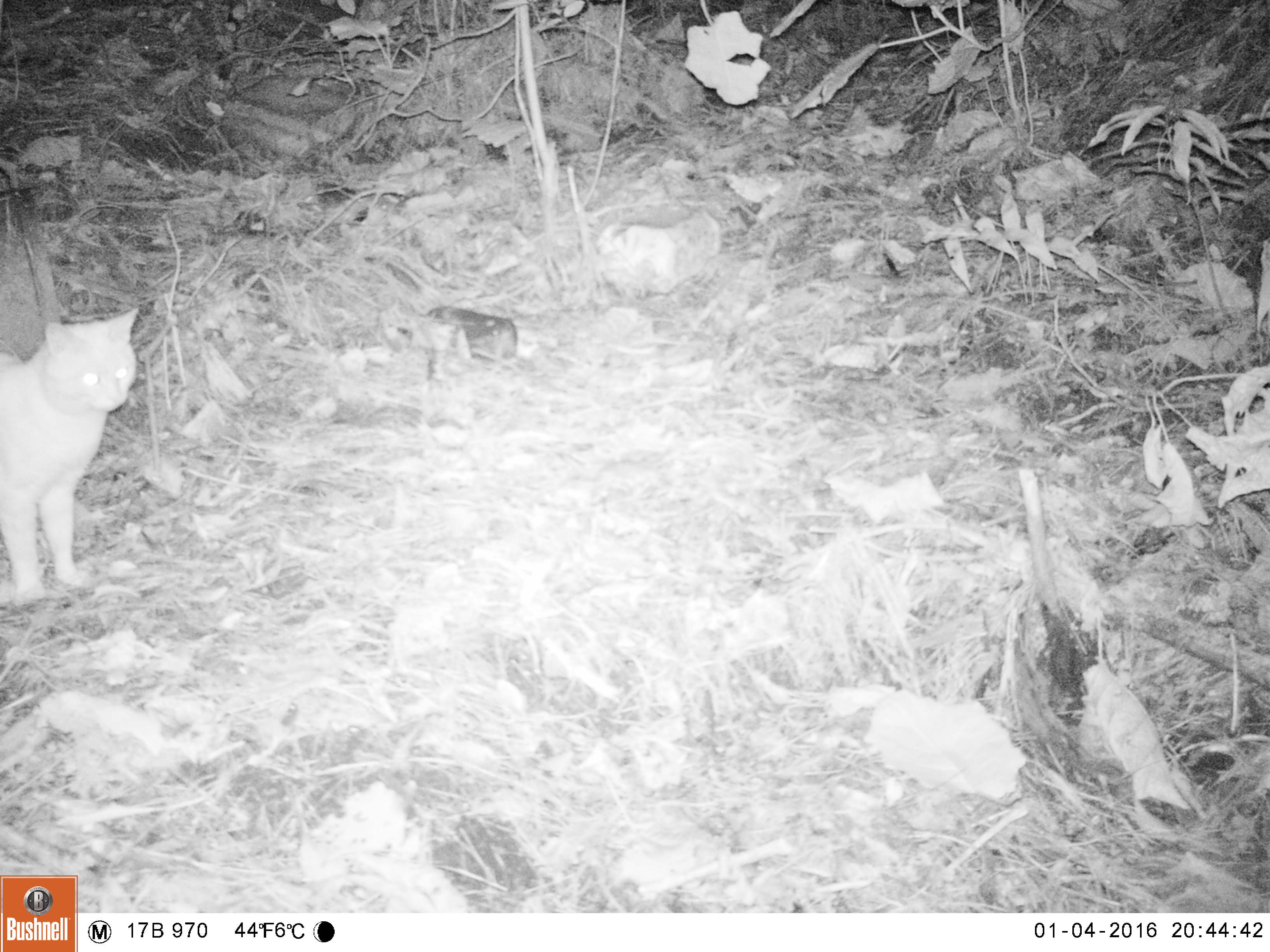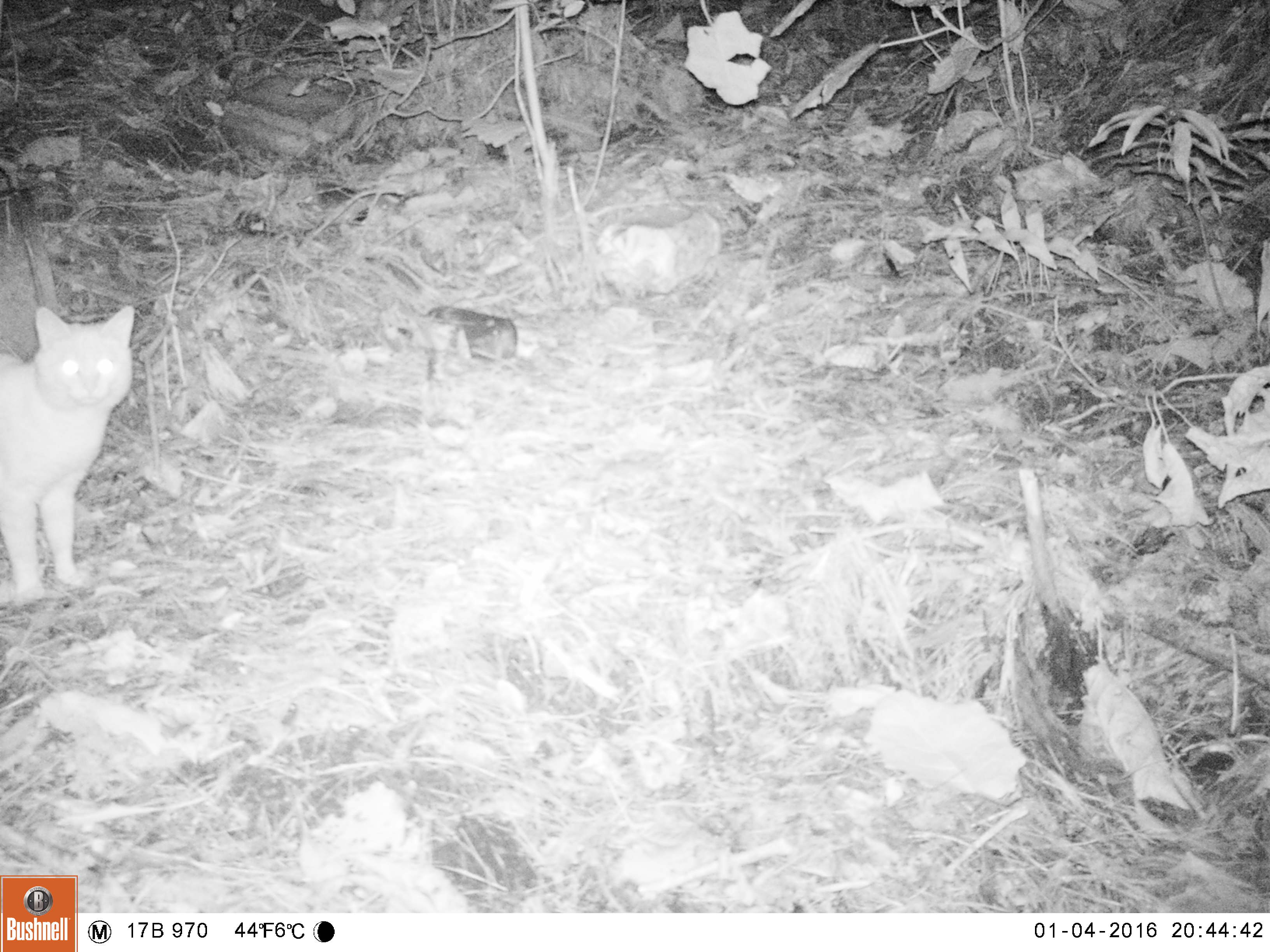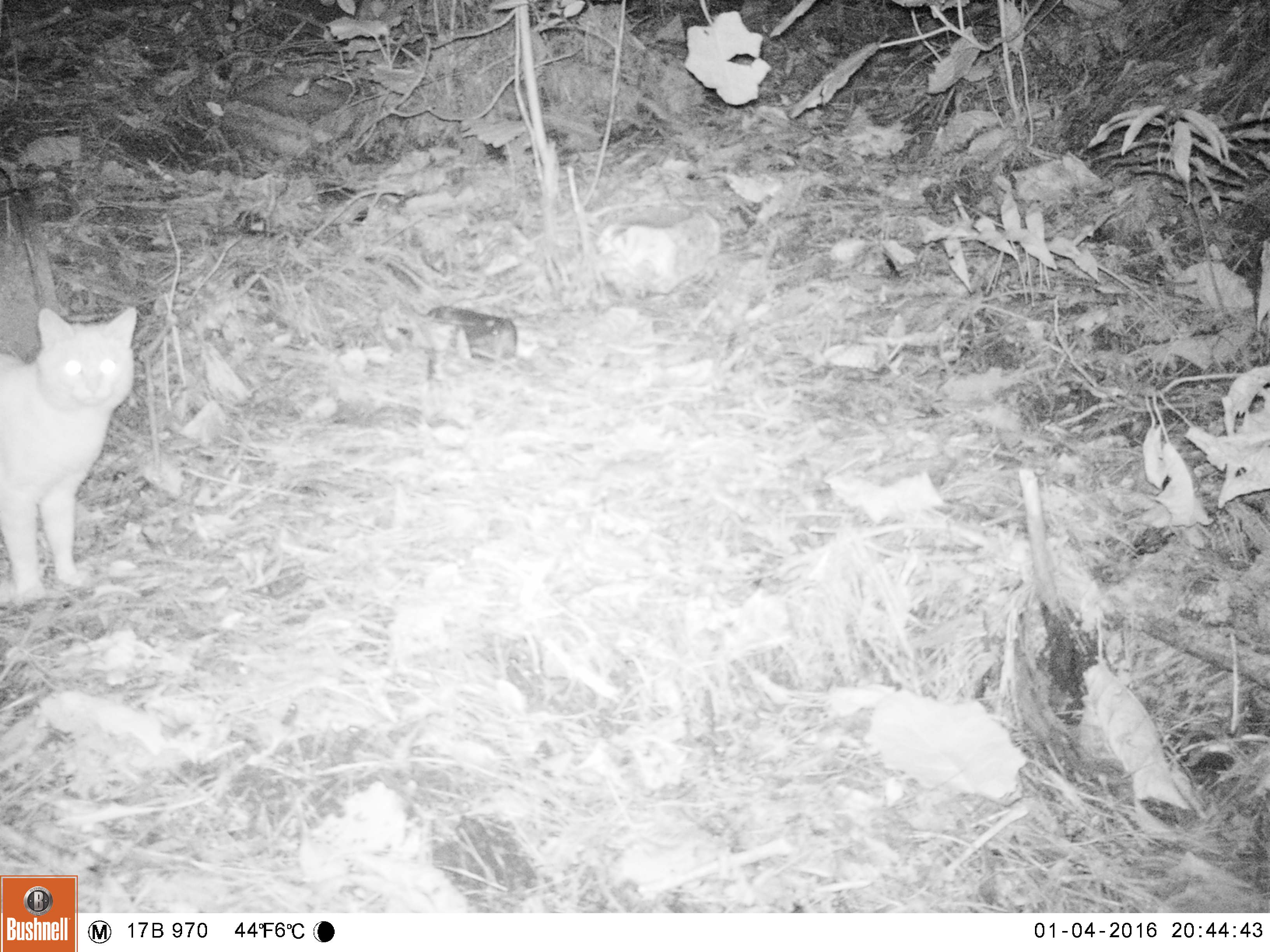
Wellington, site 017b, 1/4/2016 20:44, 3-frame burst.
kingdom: Animalia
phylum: Chordata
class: Mammalia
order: Carnivora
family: Felidae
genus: Felis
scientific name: Felis catus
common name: cat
Cat (Felis catus).